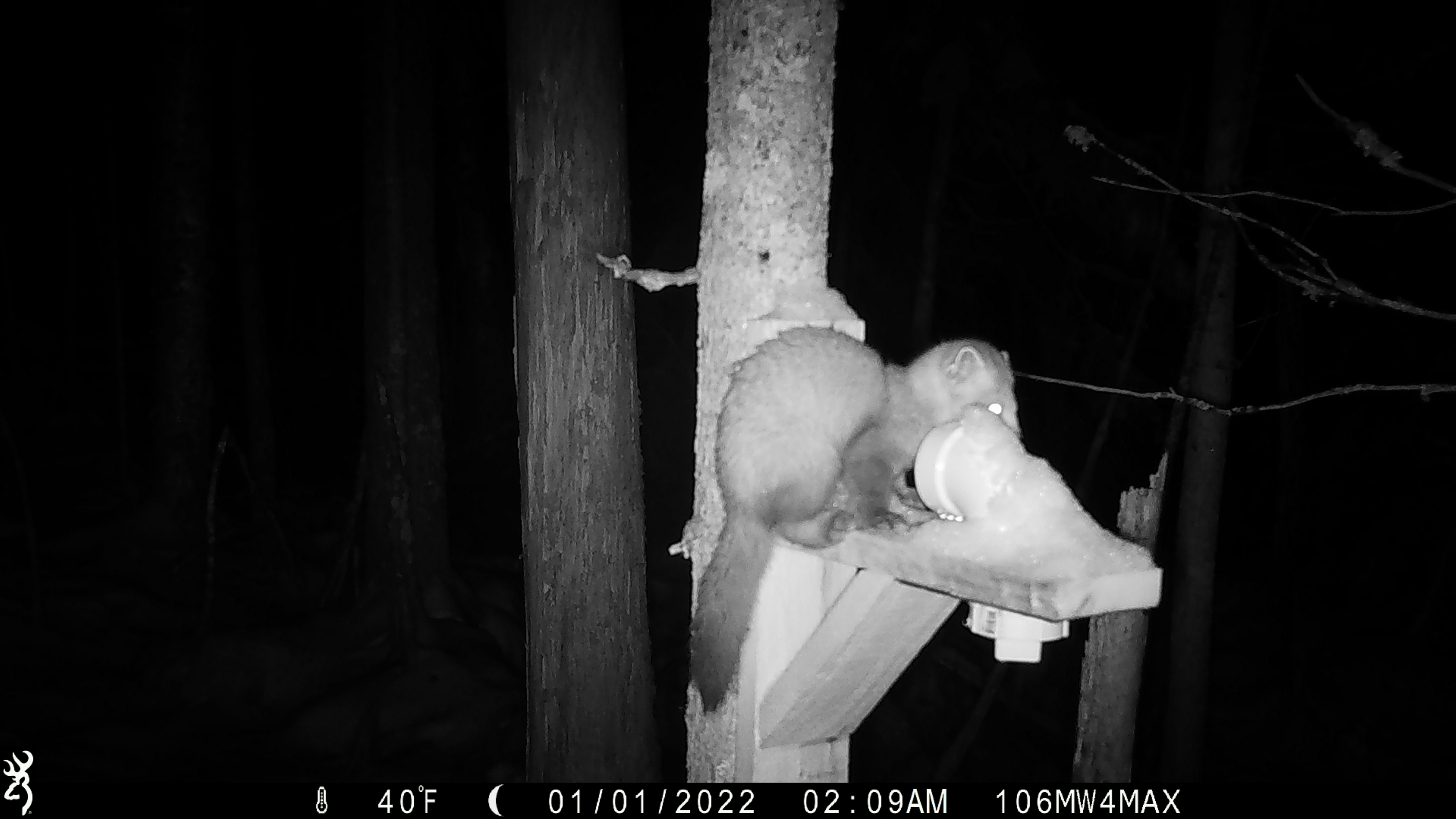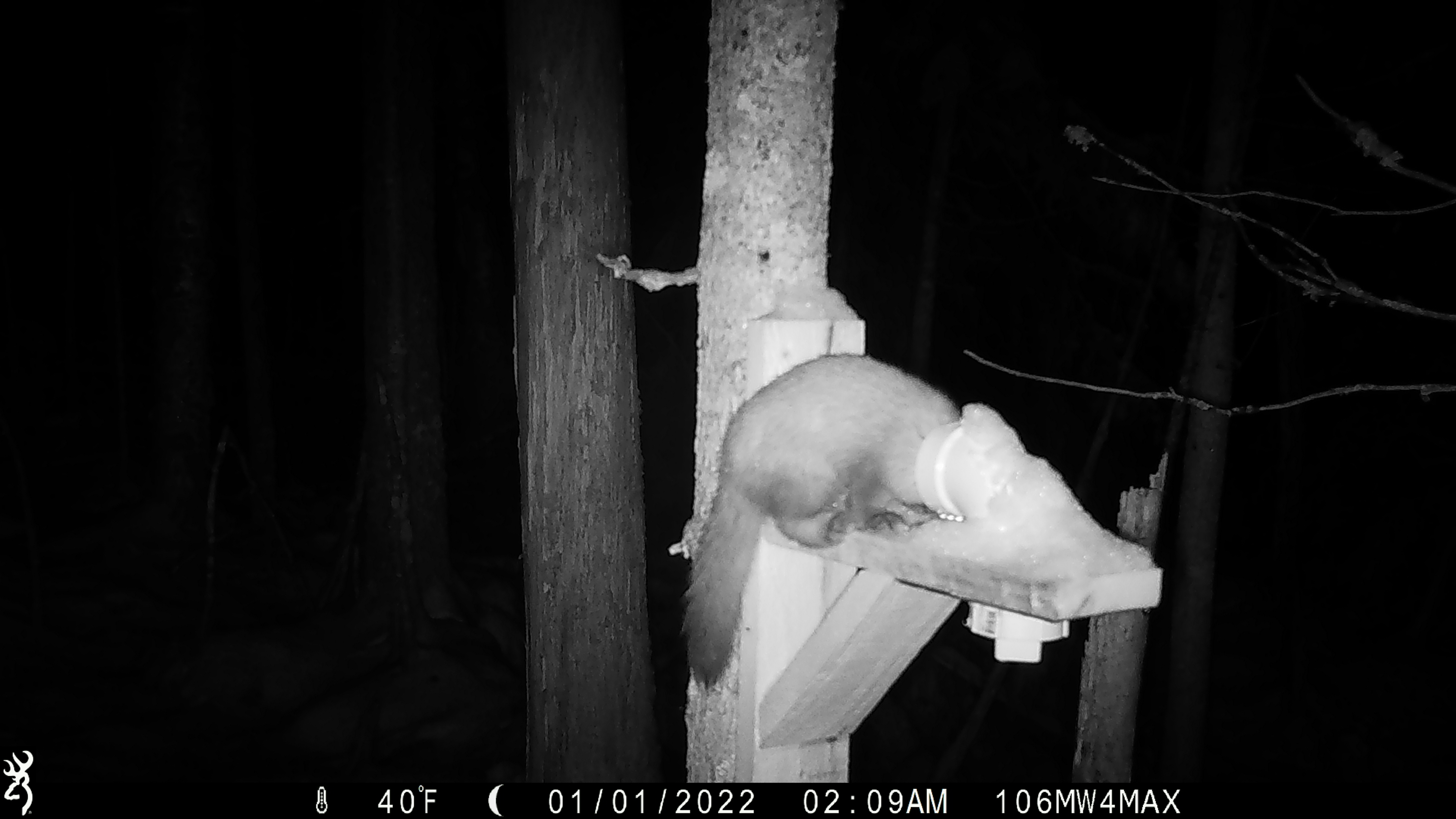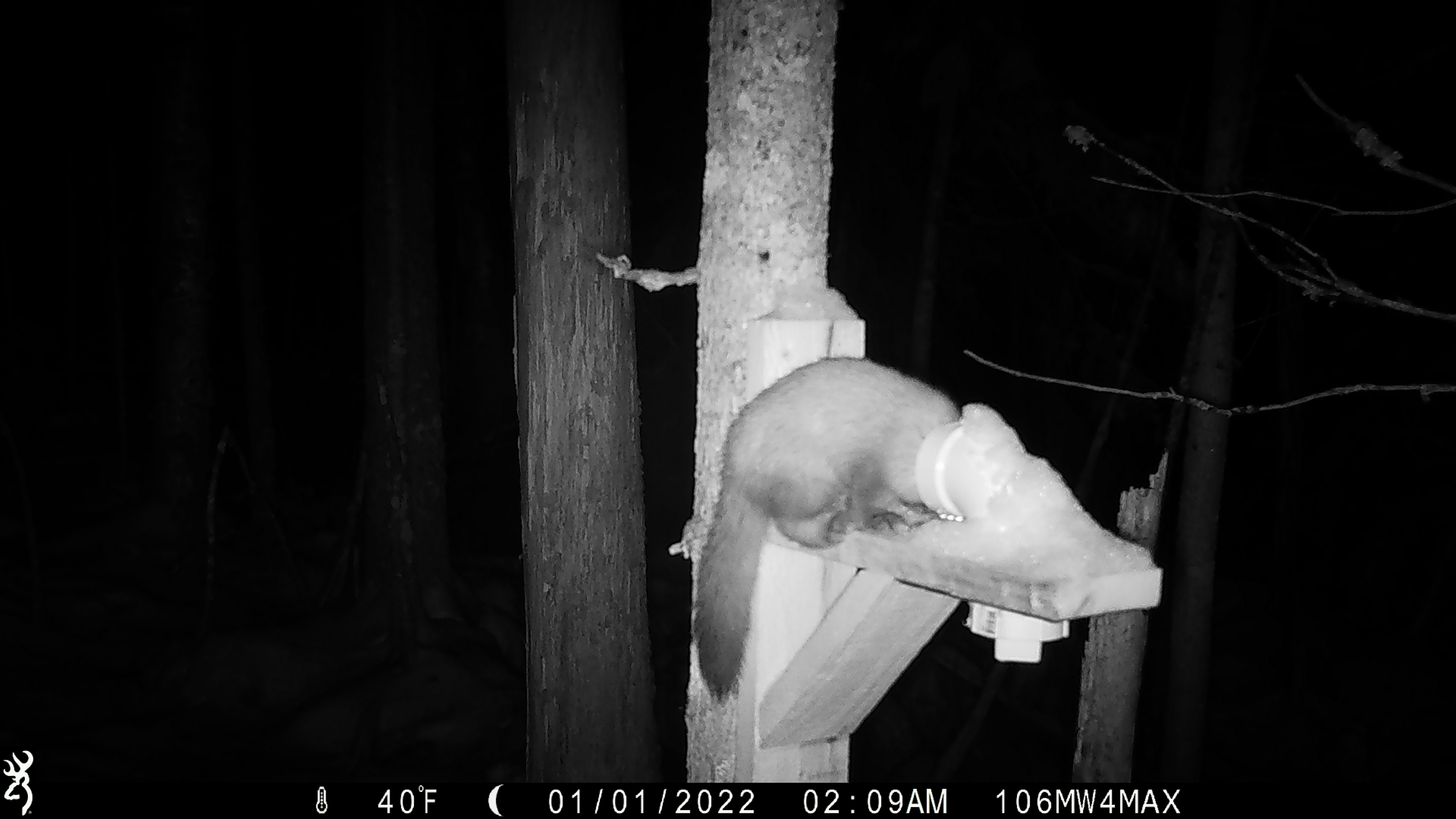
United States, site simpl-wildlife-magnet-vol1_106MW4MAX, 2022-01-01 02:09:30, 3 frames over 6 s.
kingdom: Animalia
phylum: Chordata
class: Mammalia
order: Carnivora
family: Mustelidae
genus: Martes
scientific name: Martes americana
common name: american marten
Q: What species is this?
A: American marten (Martes americana).